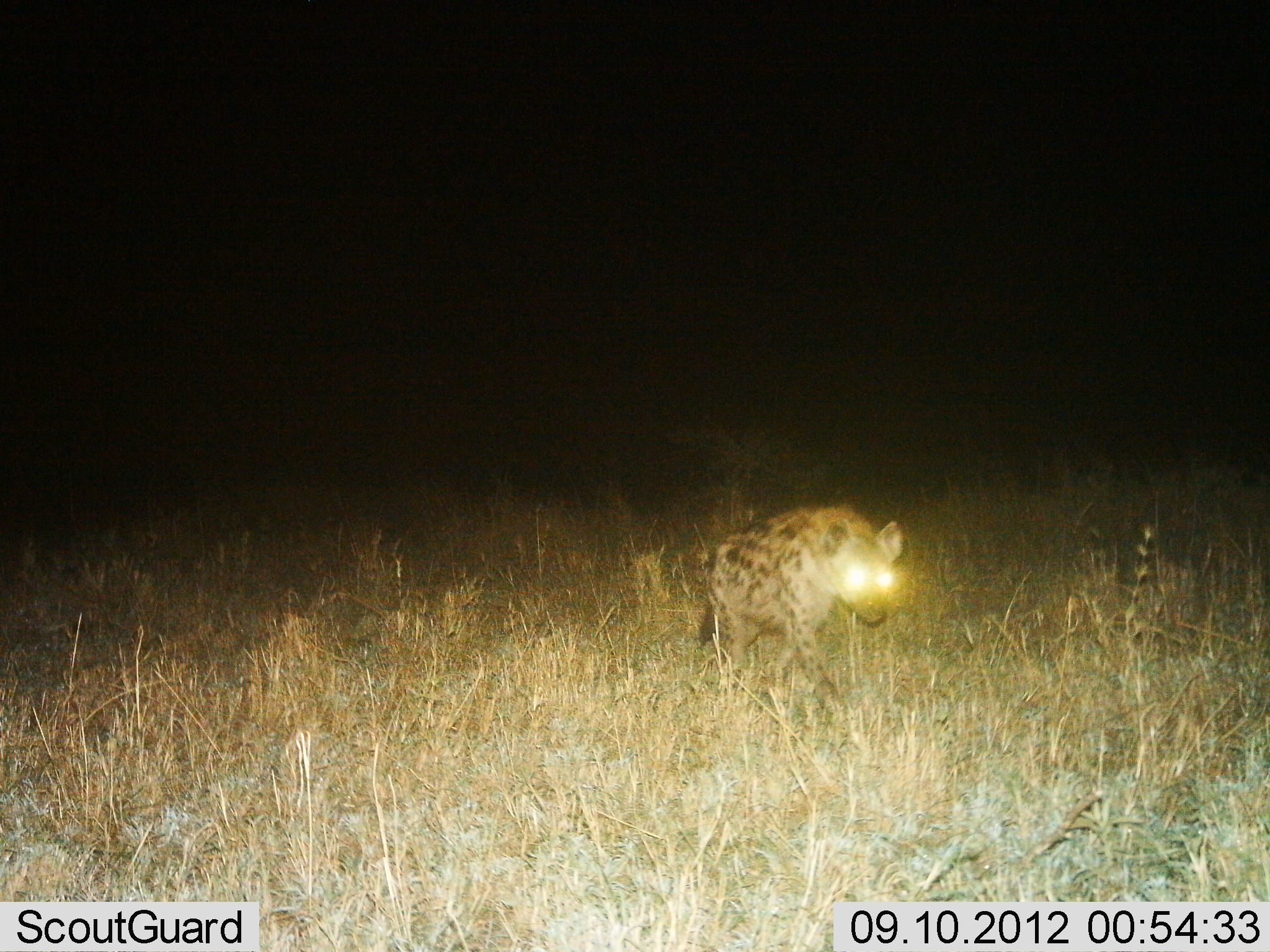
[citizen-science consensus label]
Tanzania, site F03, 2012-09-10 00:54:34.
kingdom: Animalia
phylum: Chordata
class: Mammalia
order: Carnivora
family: Hyaenidae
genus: Crocuta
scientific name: Crocuta crocuta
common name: spotted hyena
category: hyenaspotted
Hyenaspotted (spotted hyena) (Crocuta crocuta), count 1. Behavior (volunteer vote fractions): standing 0%, resting 0%, moving 100%, interacting 0%. Young present (vote fraction): 0%. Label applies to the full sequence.